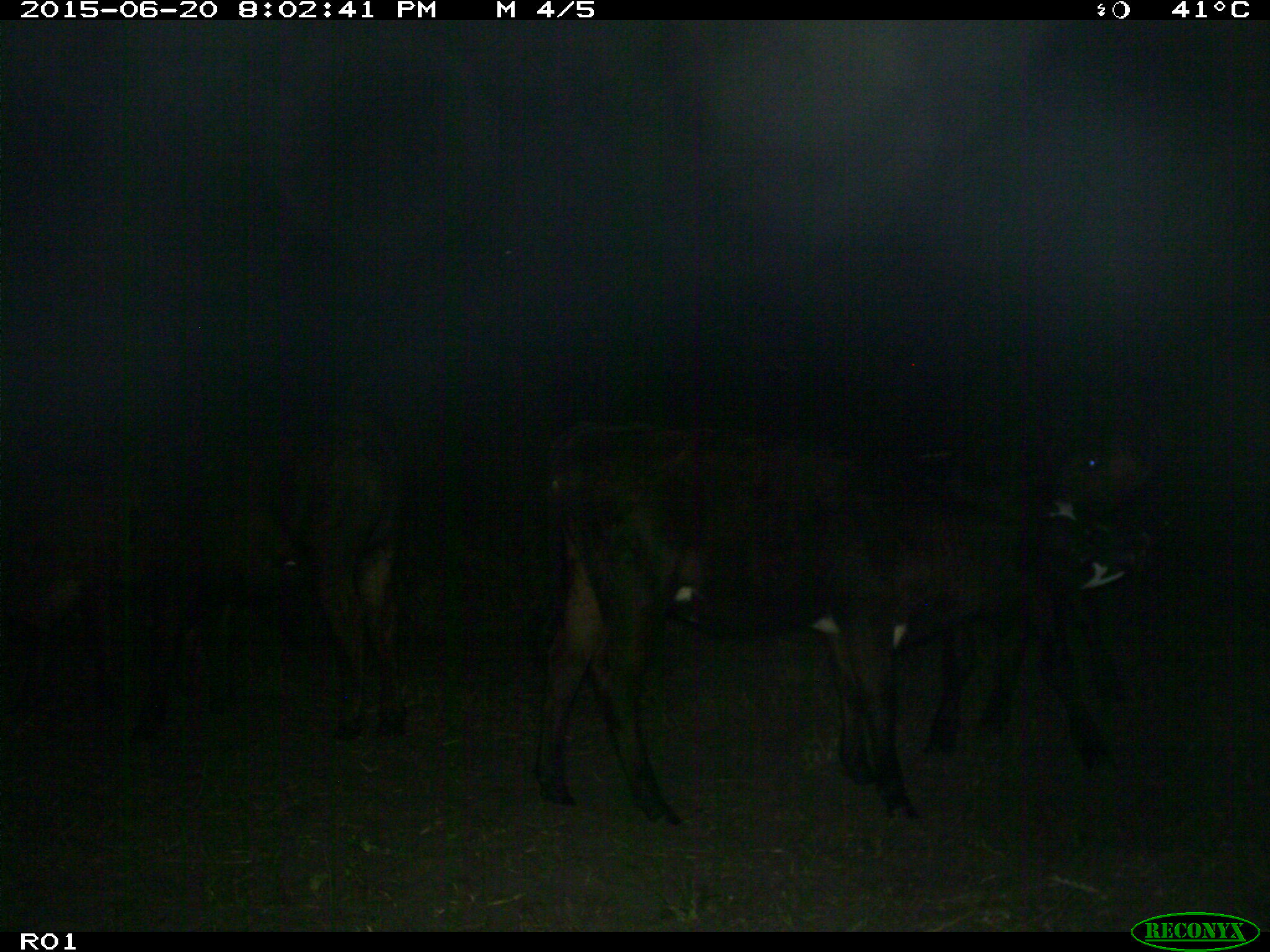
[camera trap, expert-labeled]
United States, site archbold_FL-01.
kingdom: Animalia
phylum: Chordata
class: Mammalia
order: Artiodactyla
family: Bovidae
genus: Bos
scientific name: Bos taurus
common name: domestic cow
Bos taurus (domestic cow).